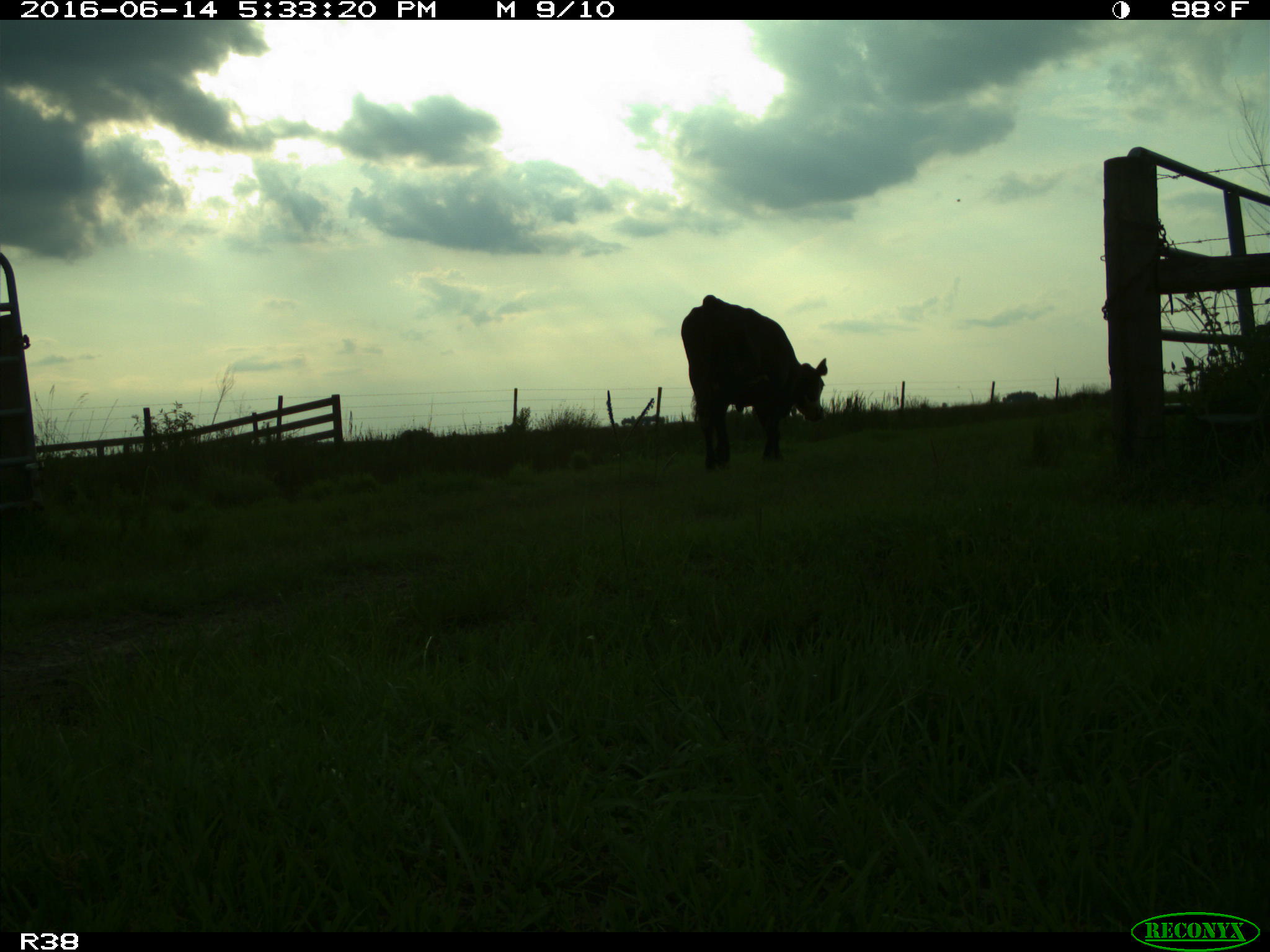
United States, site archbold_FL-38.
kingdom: Animalia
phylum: Chordata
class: Mammalia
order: Artiodactyla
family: Bovidae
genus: Bos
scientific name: Bos taurus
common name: domestic cow